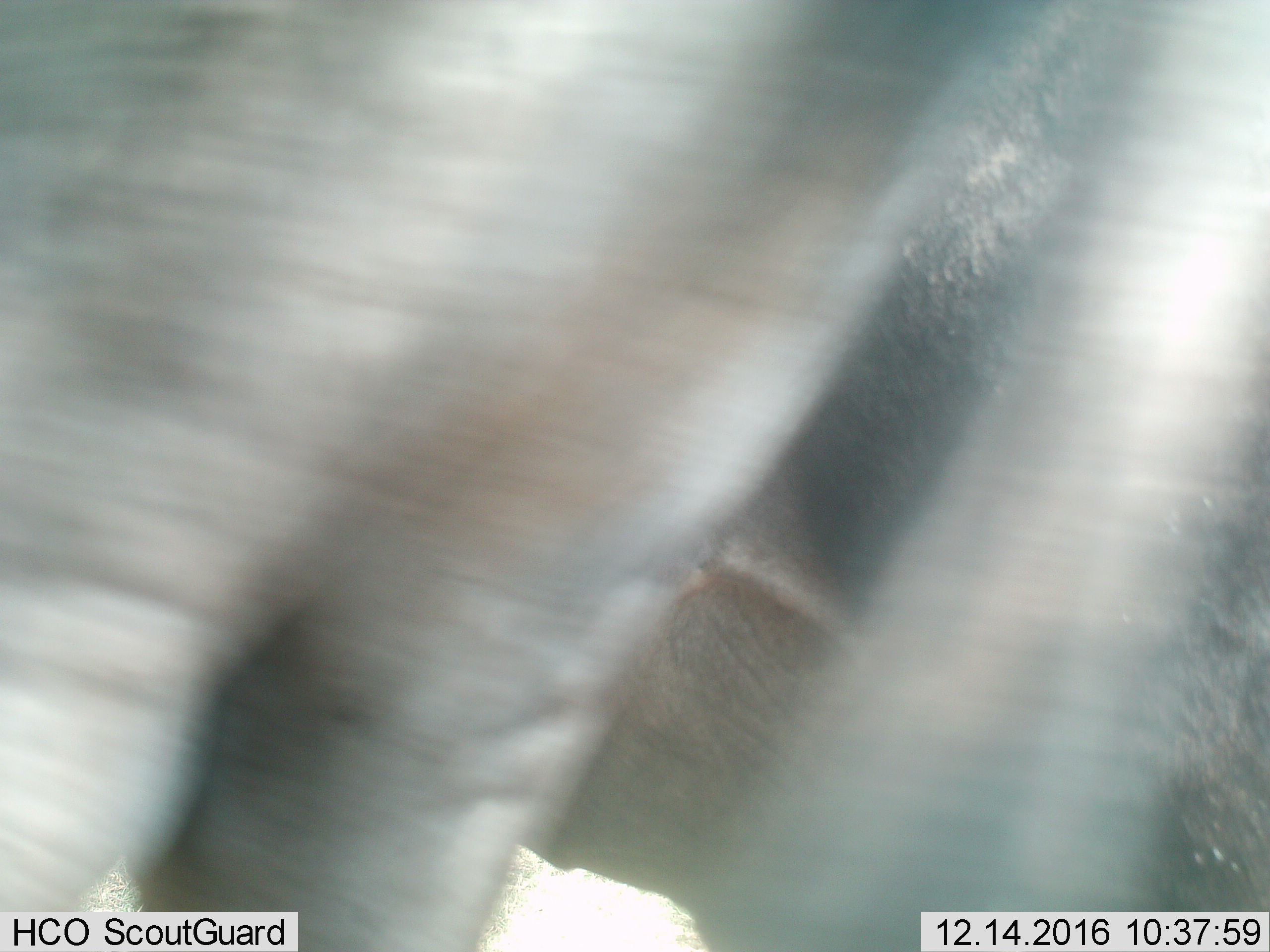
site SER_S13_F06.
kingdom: Animalia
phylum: Chordata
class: Mammalia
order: Artiodactyla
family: Bovidae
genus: Connochaetes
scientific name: Connochaetes taurinus taurinus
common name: blue wildebeest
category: wildebeestblue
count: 2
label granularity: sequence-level